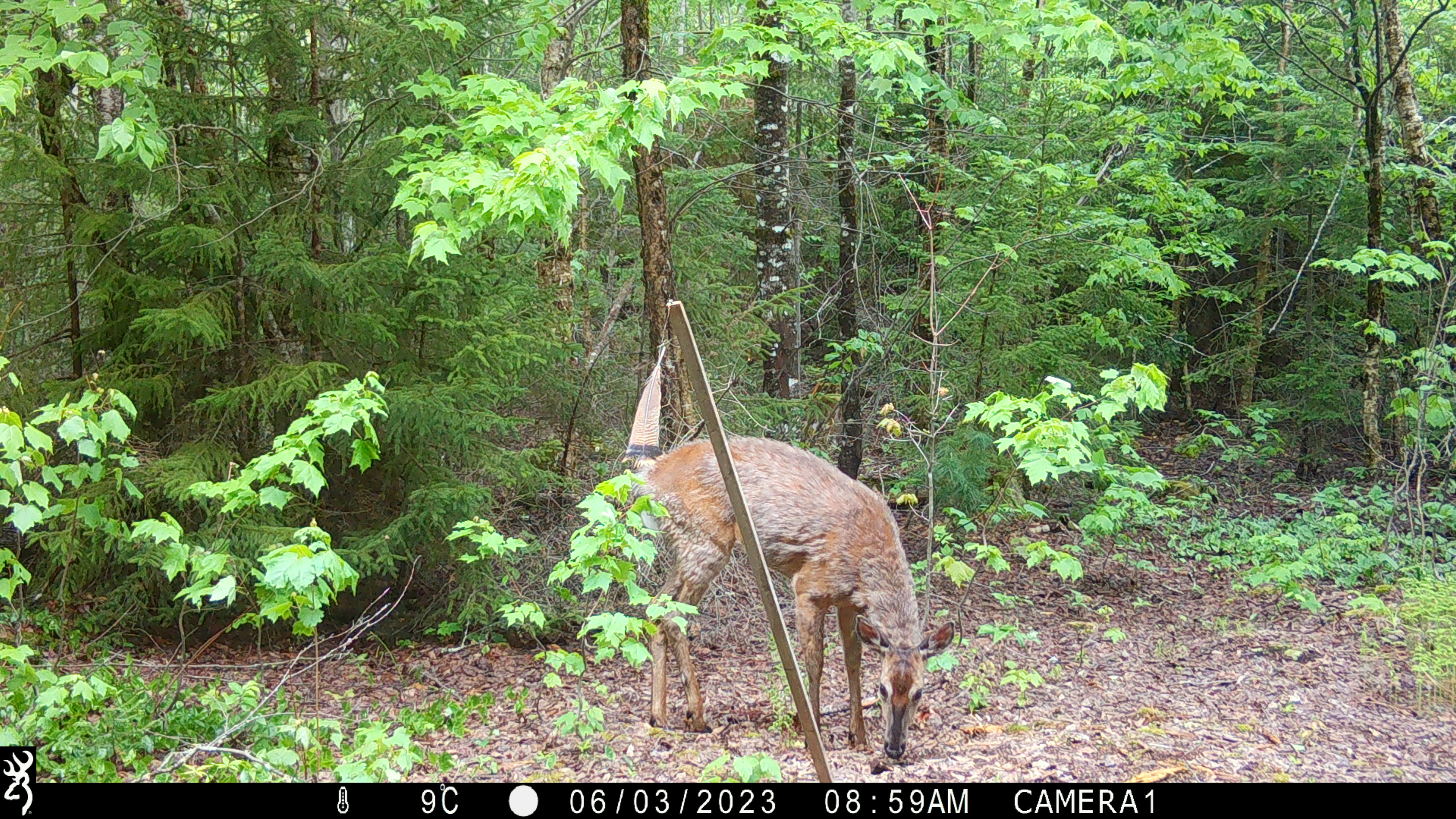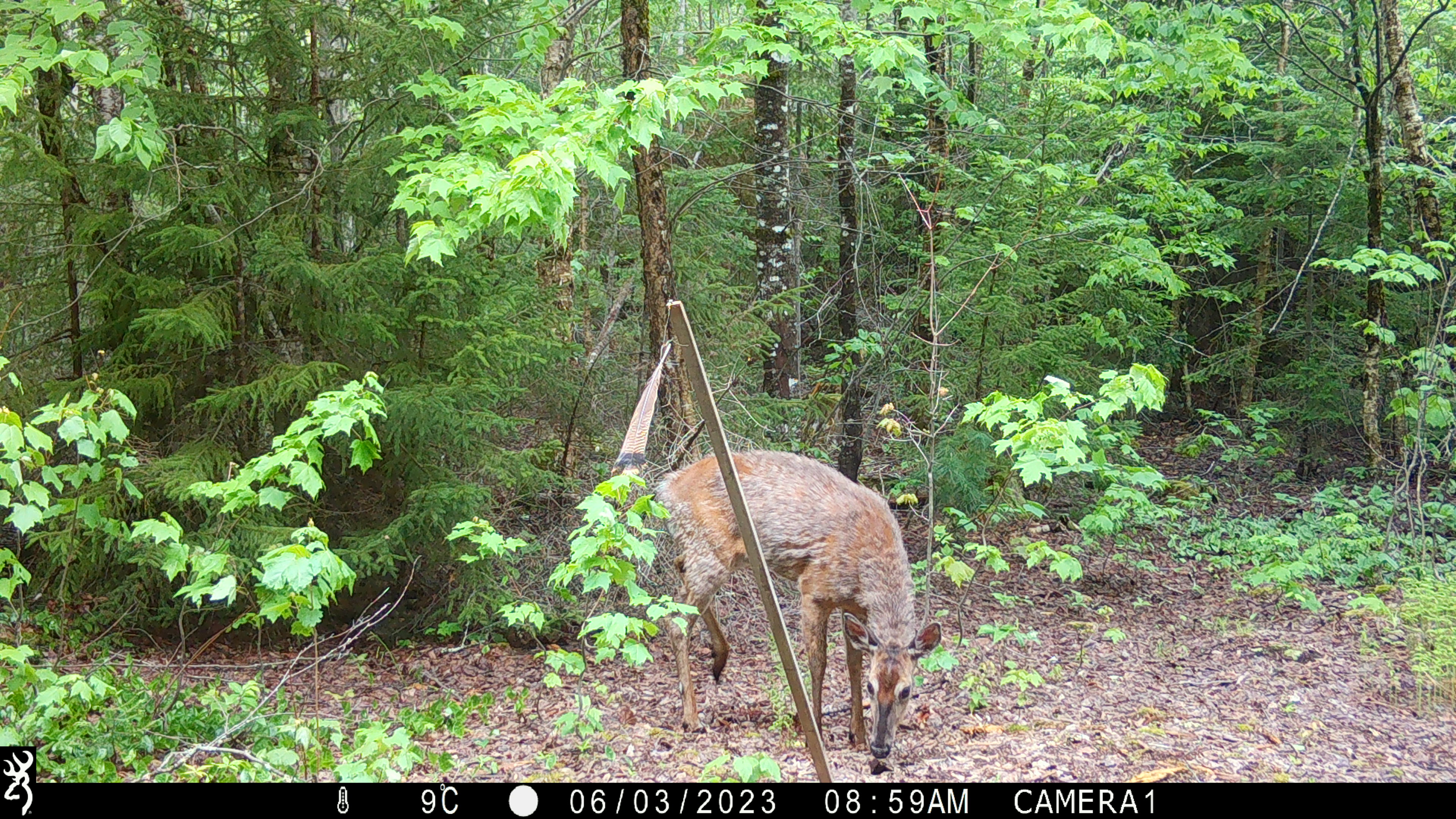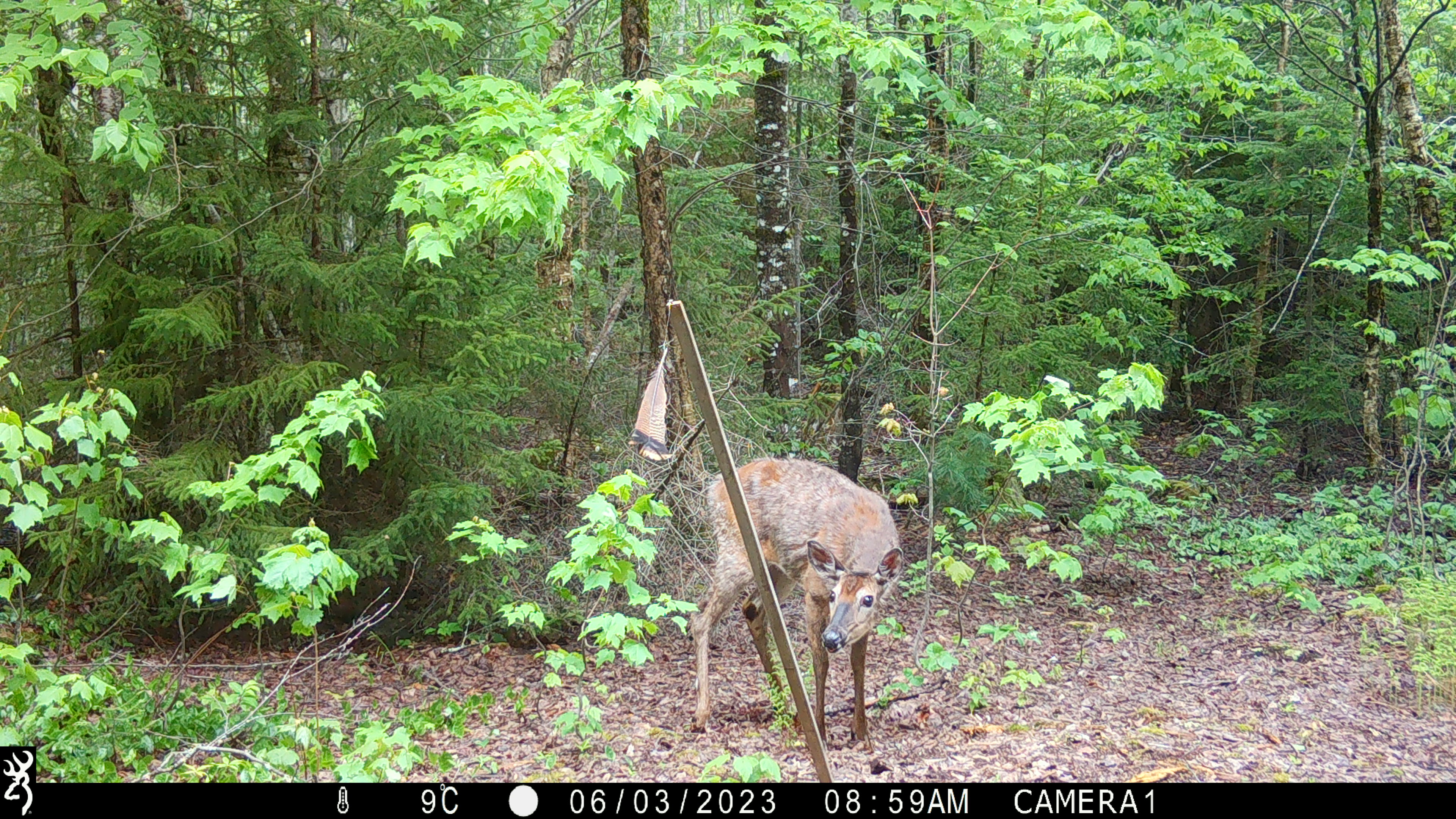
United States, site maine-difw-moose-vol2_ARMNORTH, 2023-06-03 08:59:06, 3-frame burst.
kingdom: Animalia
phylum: Chordata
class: Mammalia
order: Artiodactyla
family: Cervidae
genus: Odocoileus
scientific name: Odocoileus virginianus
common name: white-tailed deer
White-tailed deer (Odocoileus virginianus).